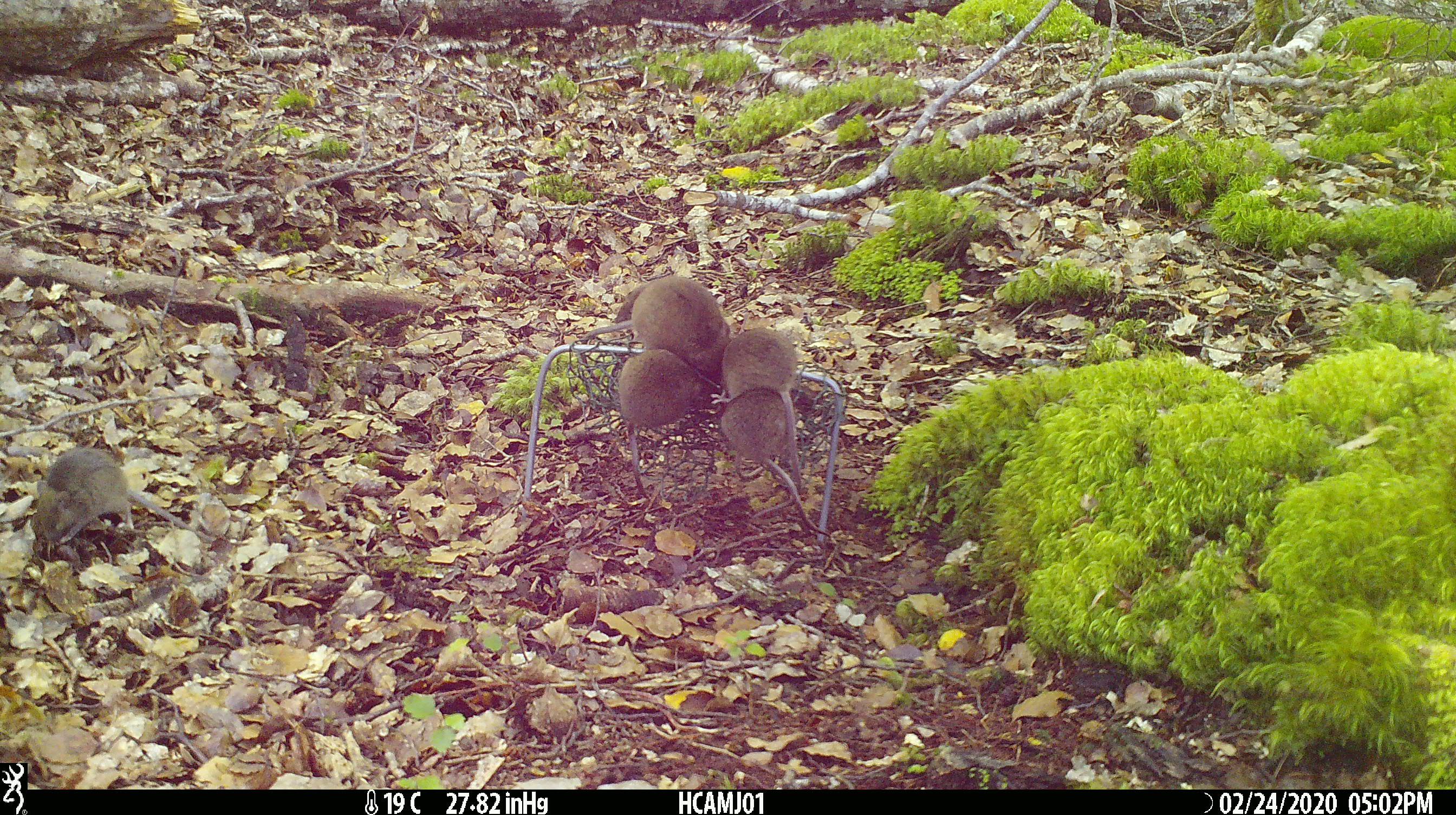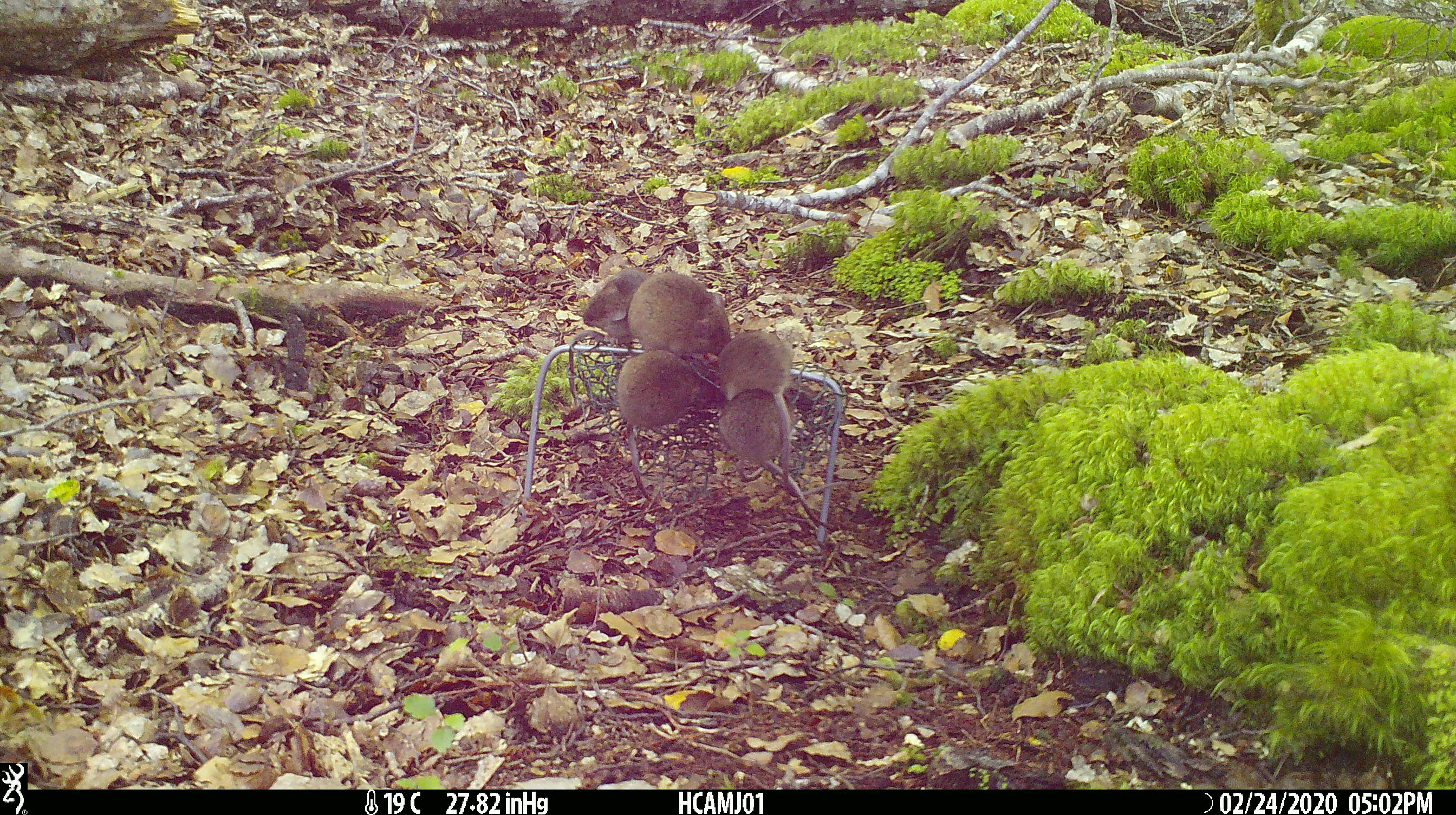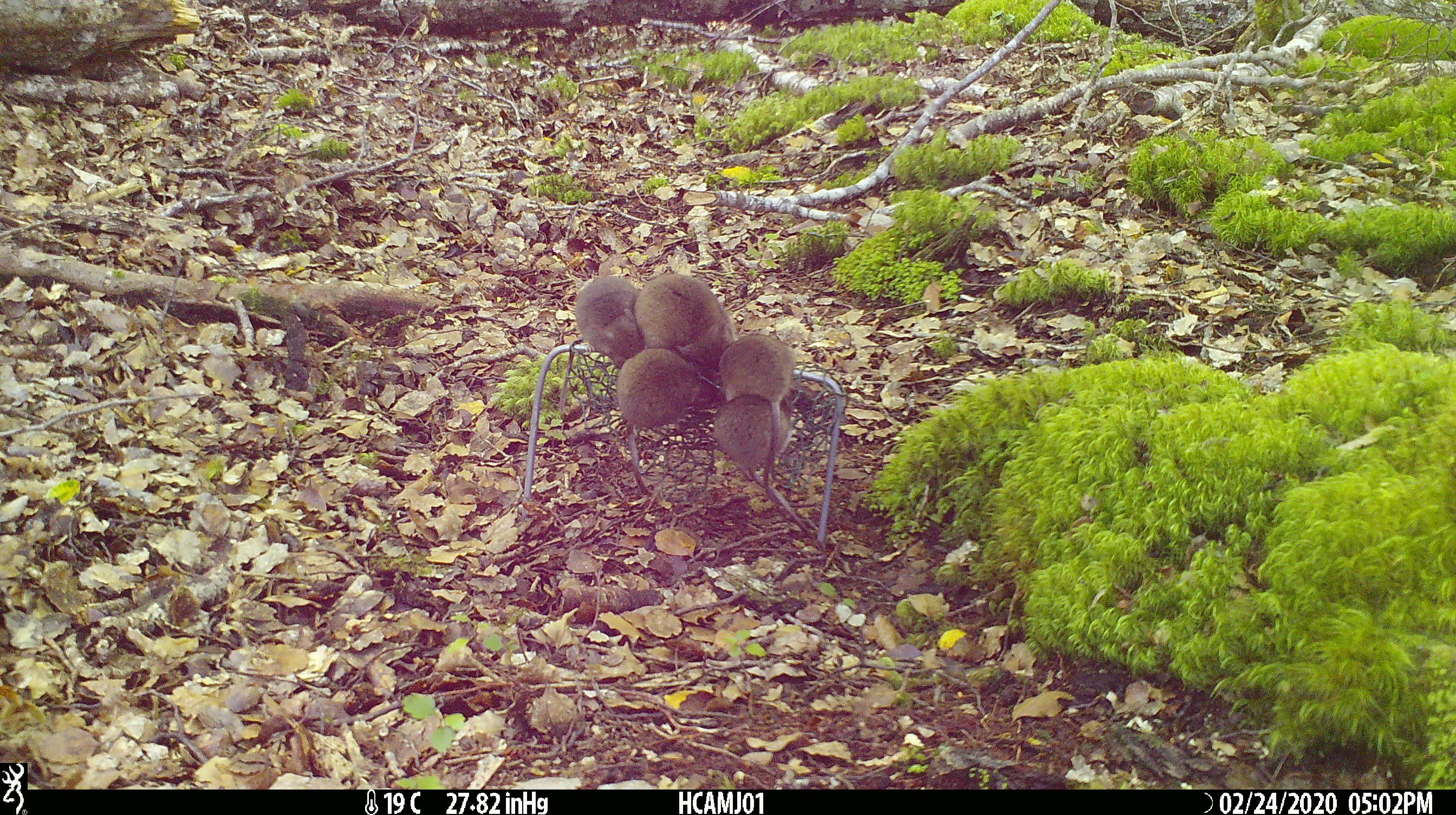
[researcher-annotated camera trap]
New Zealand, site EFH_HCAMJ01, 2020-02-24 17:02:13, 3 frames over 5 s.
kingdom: Animalia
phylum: Chordata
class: Mammalia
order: Rodentia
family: Muridae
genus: Mus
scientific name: Mus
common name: mouse